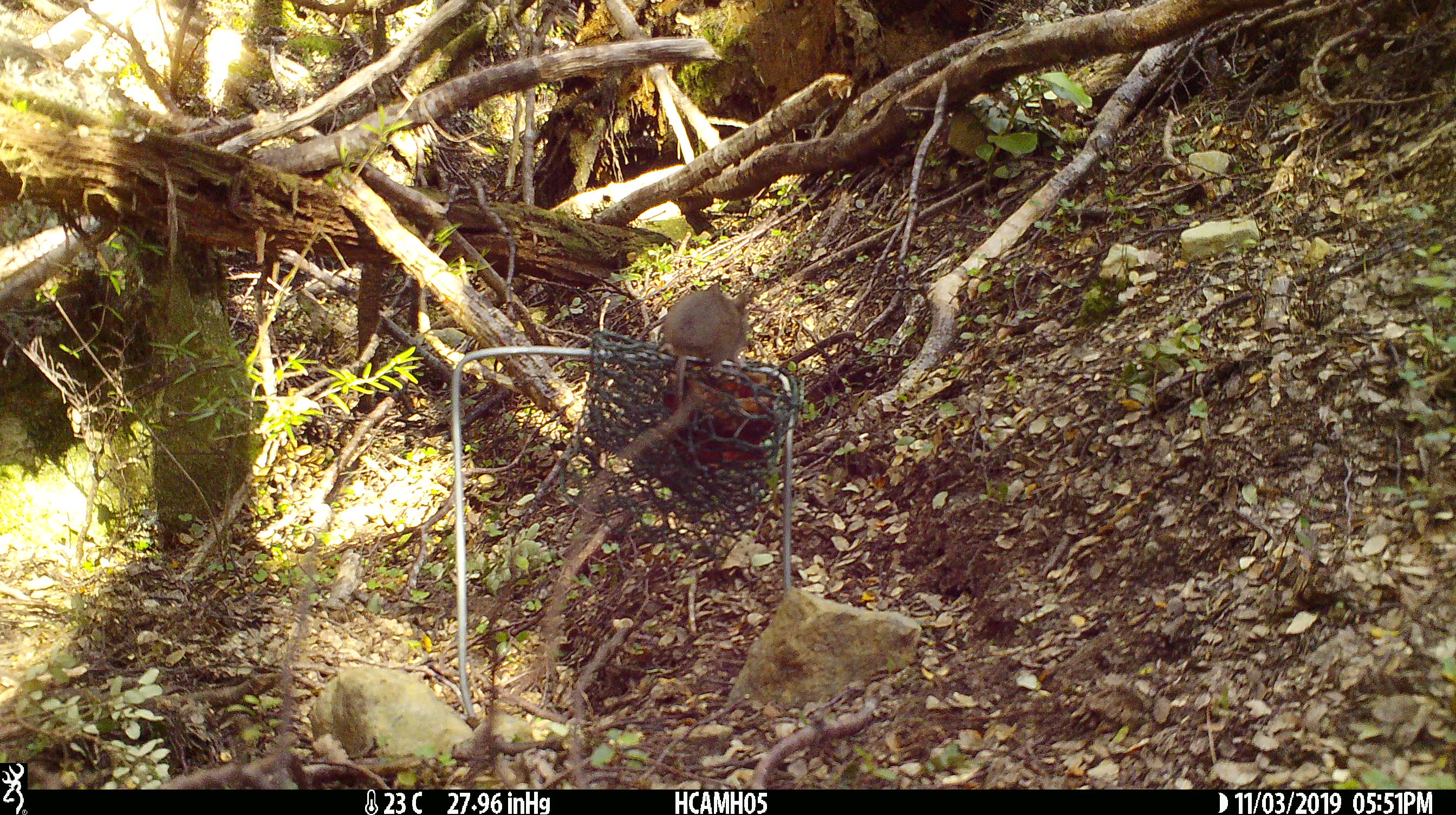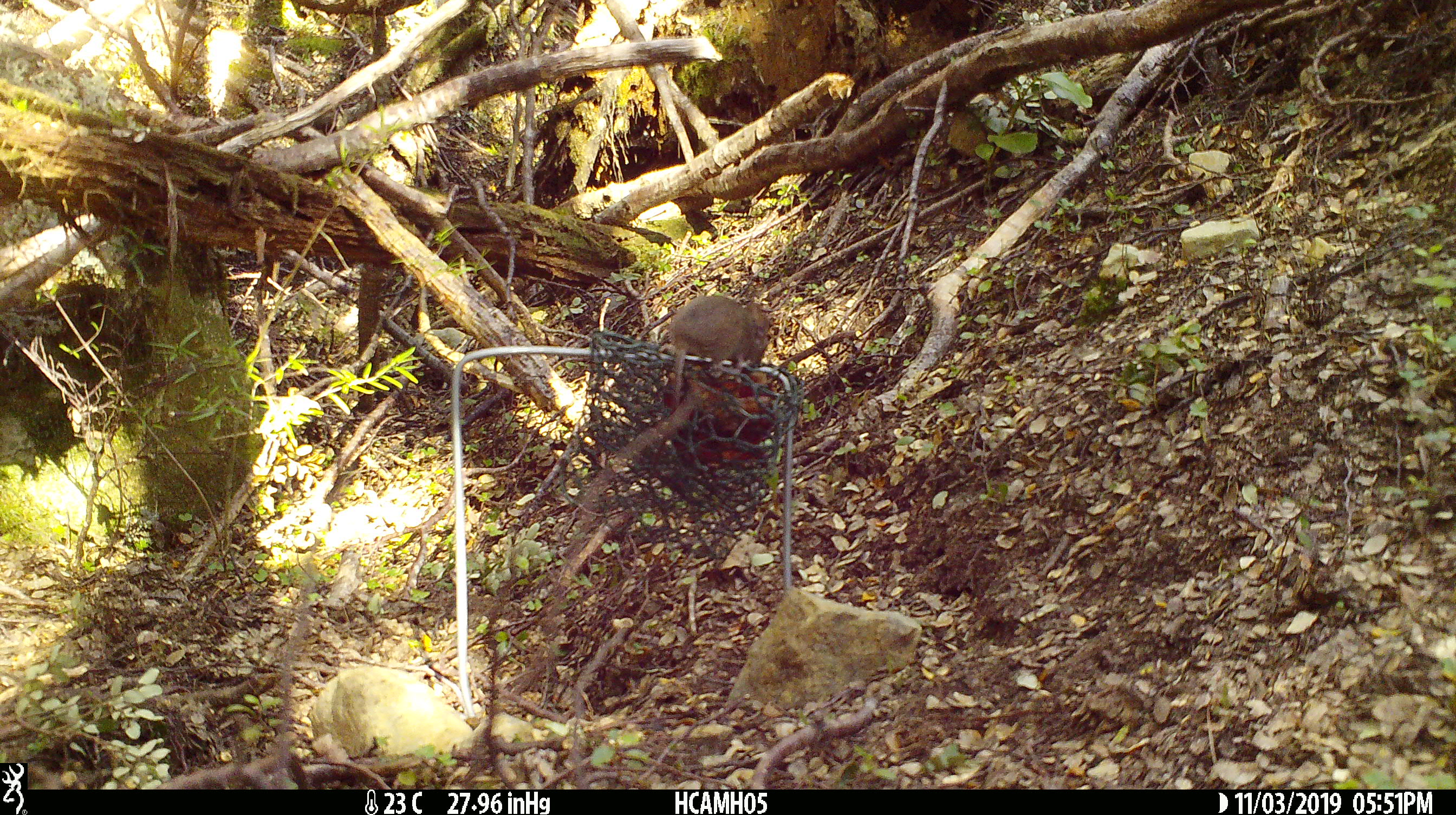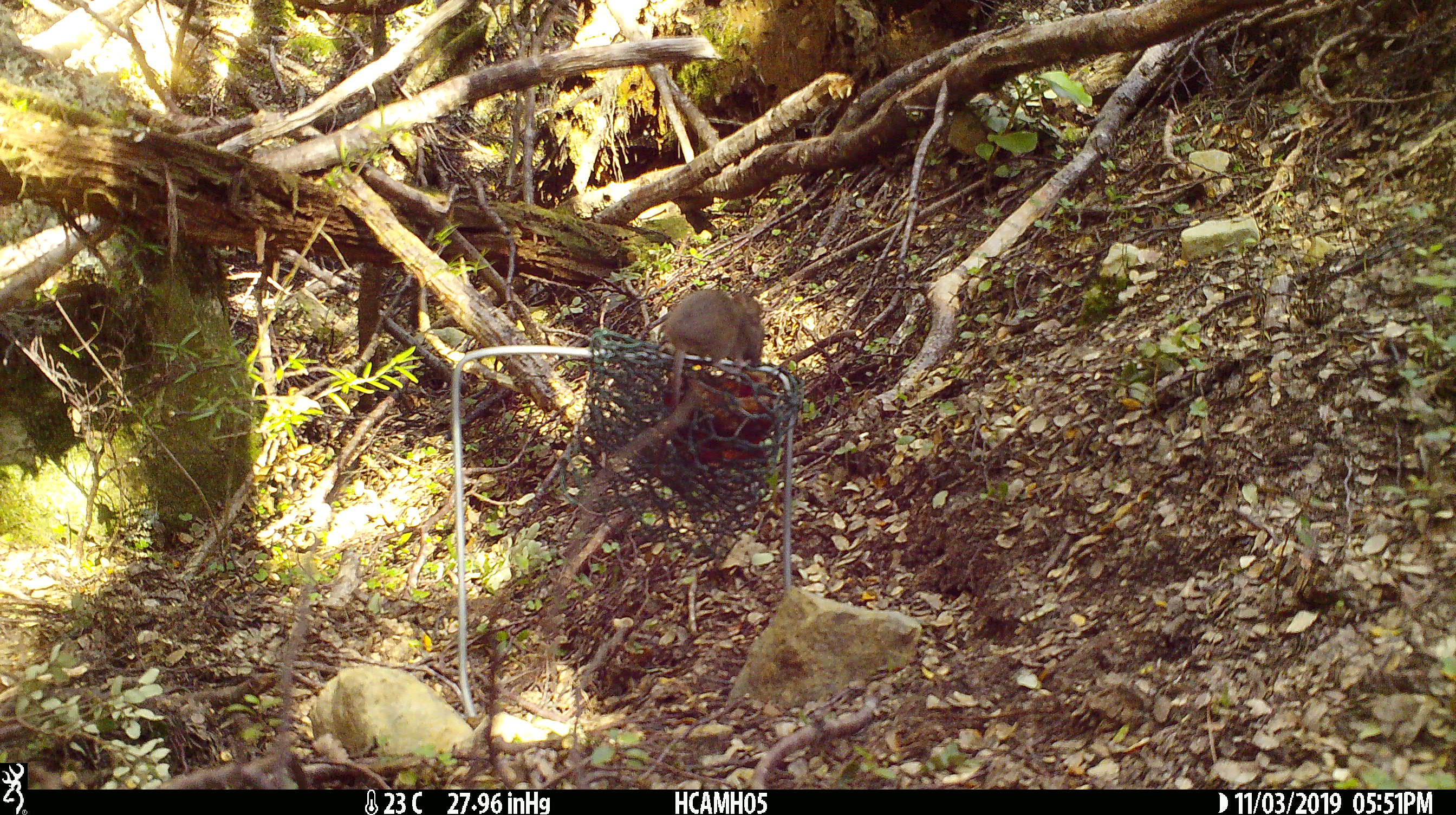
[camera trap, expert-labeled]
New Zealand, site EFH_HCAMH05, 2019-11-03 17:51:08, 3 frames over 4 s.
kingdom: Animalia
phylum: Chordata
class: Mammalia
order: Rodentia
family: Muridae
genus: Mus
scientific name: Mus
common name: mouse